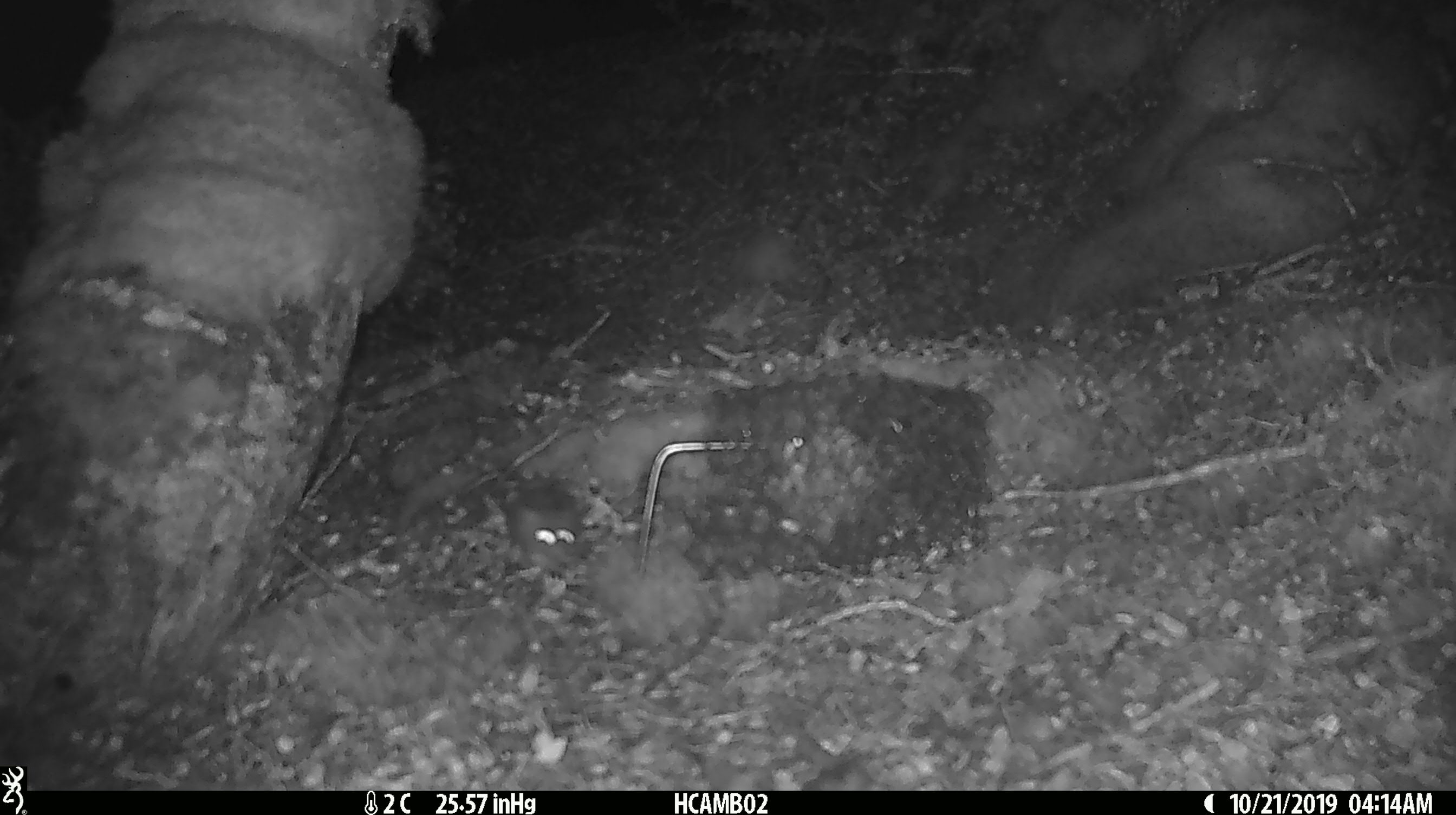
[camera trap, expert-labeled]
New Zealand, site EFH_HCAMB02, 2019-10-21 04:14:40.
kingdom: Animalia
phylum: Chordata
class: Mammalia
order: Rodentia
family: Muridae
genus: Mus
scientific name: Mus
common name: mouse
Mouse (Mus).